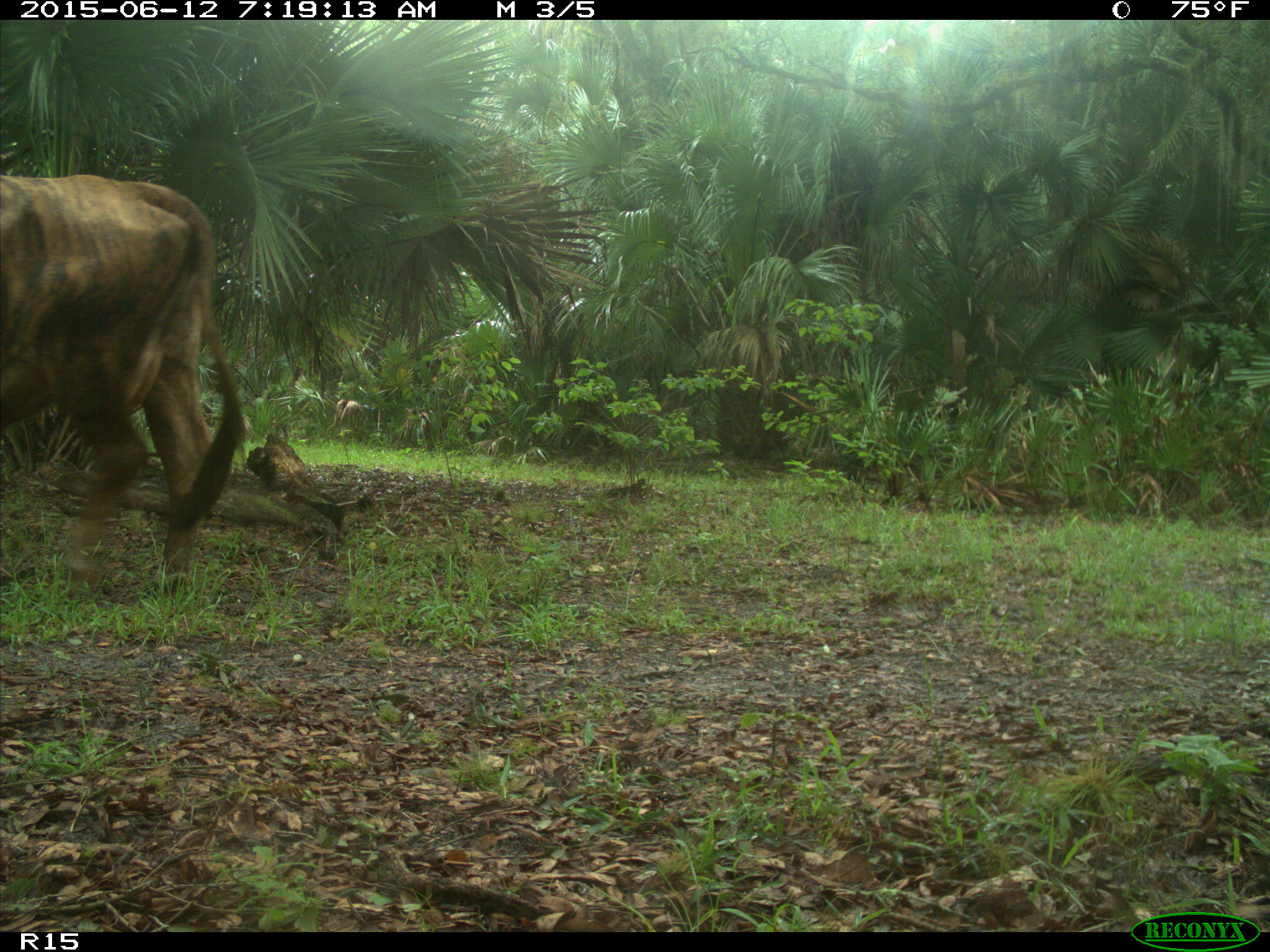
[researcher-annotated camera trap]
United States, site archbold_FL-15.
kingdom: Animalia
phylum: Chordata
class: Mammalia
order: Artiodactyla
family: Bovidae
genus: Bos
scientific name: Bos taurus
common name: domestic cow